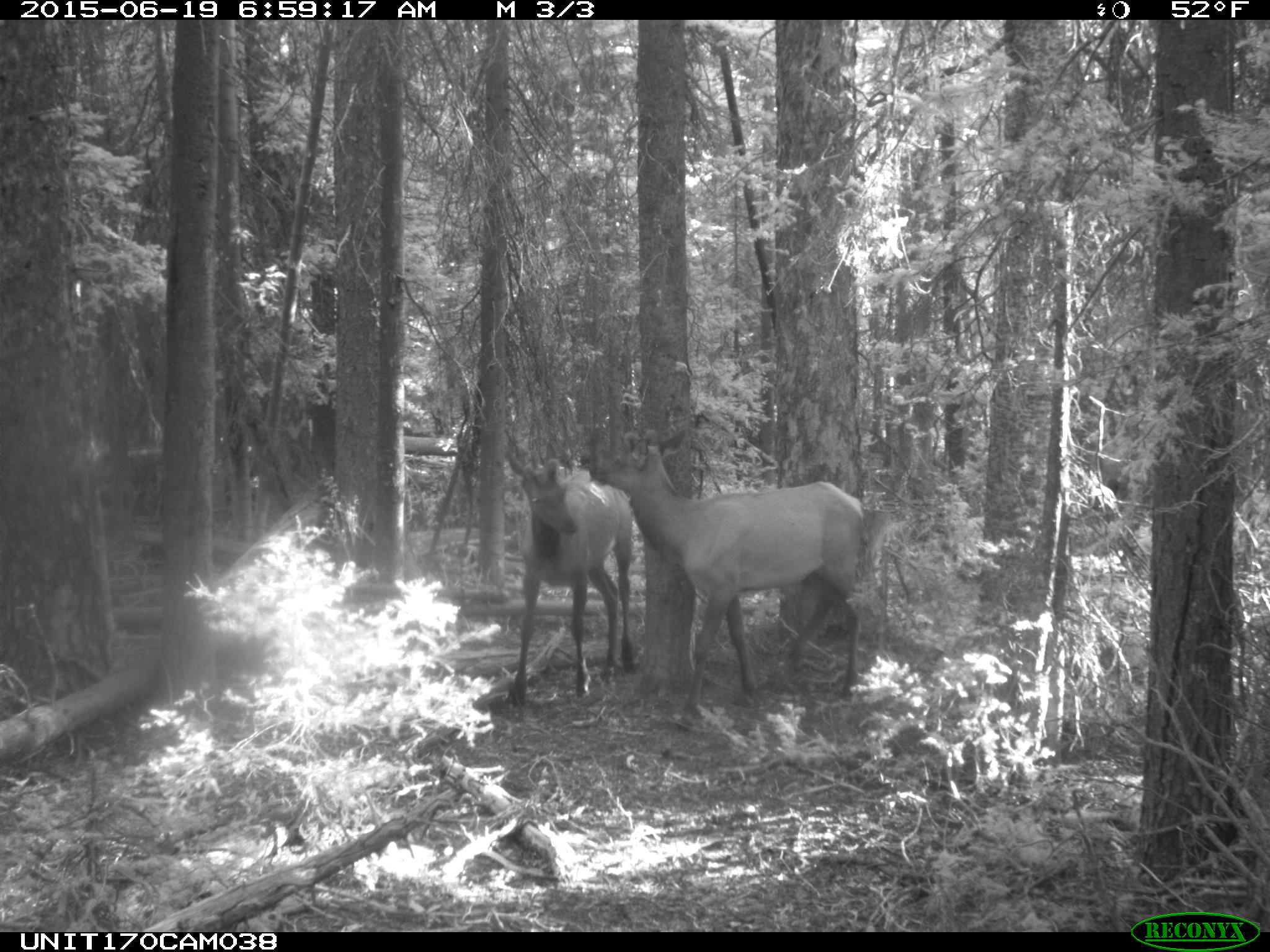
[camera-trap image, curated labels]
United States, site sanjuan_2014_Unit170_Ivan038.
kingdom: Animalia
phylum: Chordata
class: Mammalia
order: Artiodactyla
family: Cervidae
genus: Cervus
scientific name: Cervus elaphus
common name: red deer